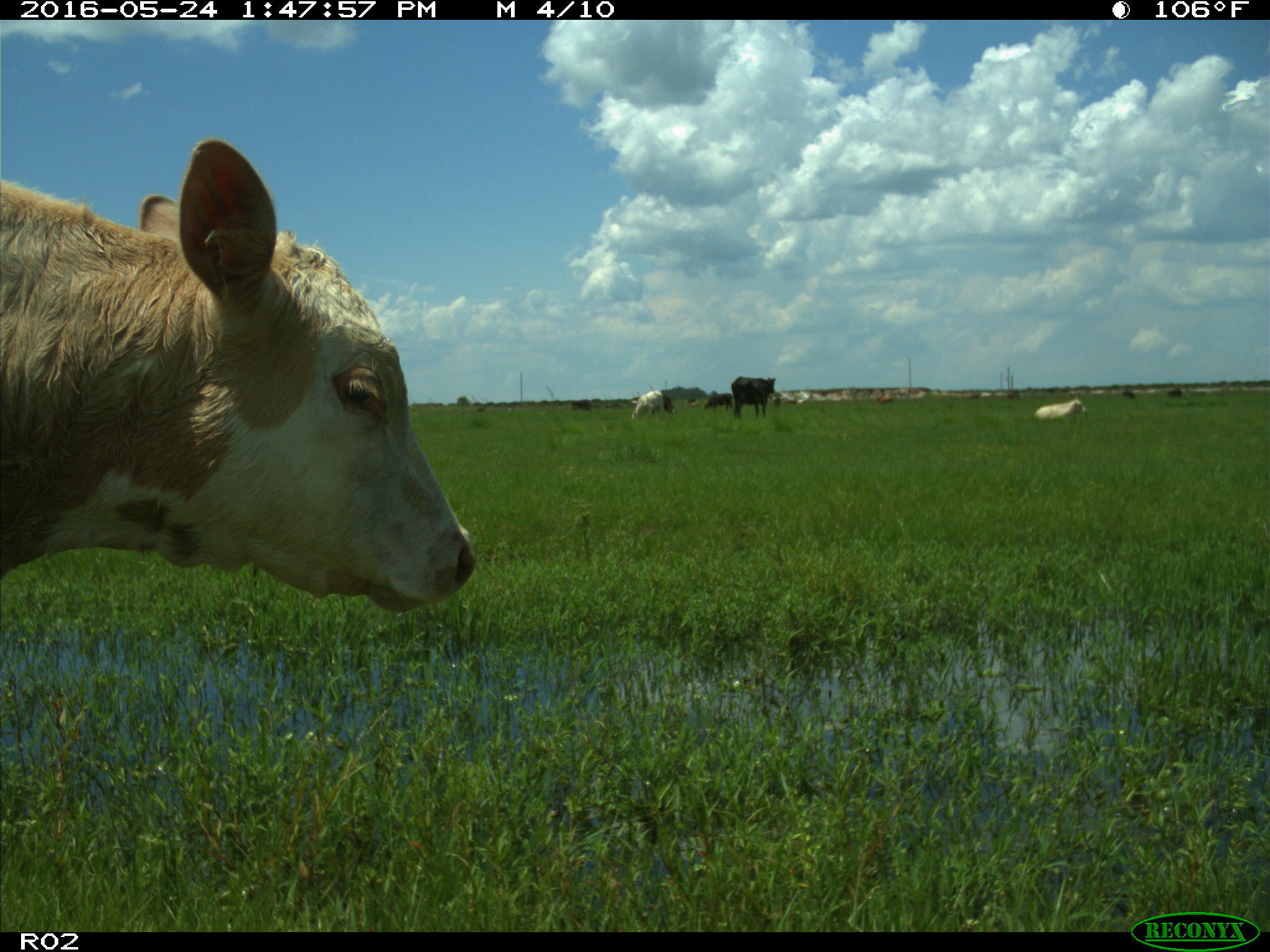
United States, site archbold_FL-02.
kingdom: Animalia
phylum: Chordata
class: Mammalia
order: Artiodactyla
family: Bovidae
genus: Bos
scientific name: Bos taurus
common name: domestic cow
Bos taurus (domestic cow).